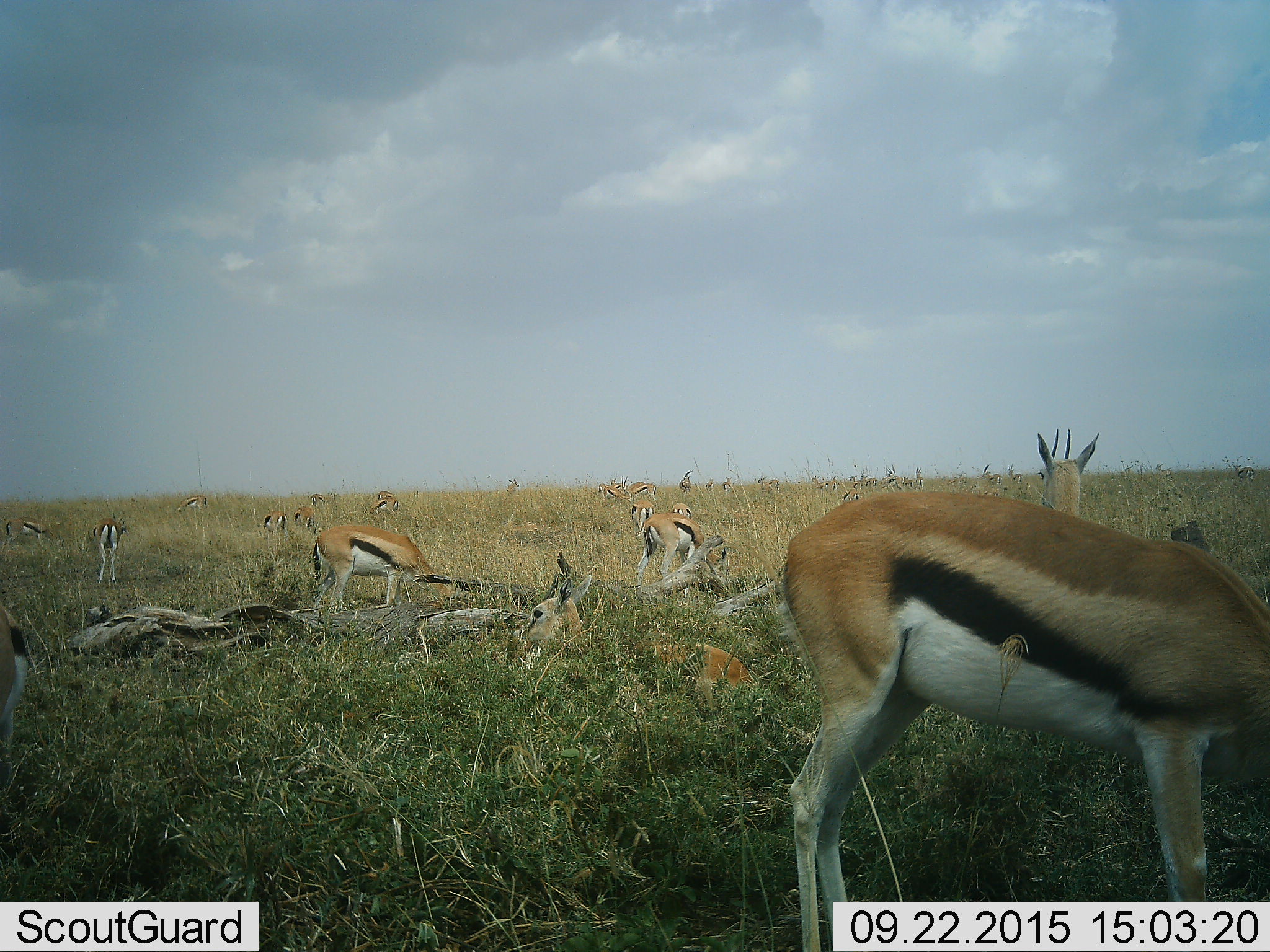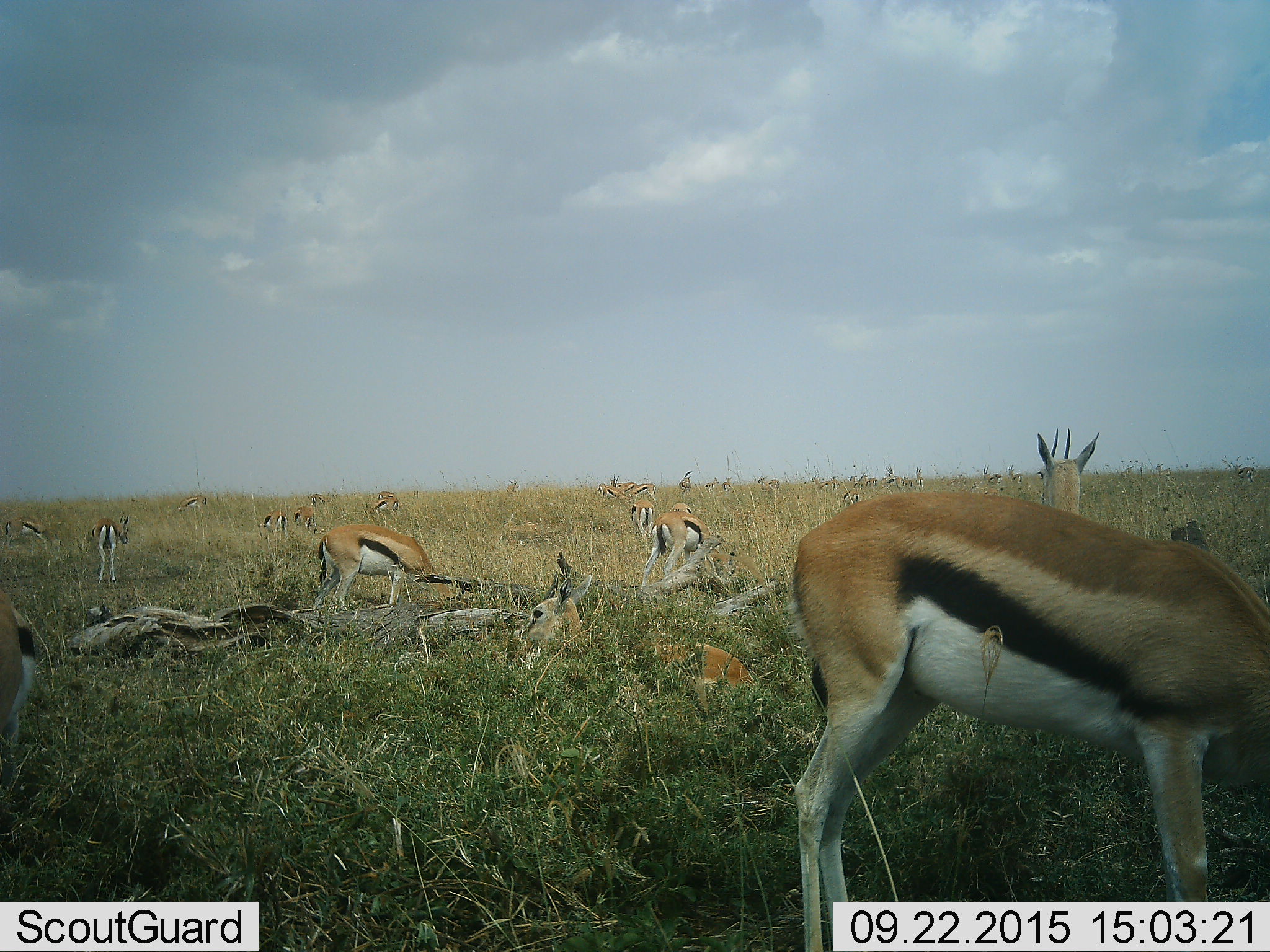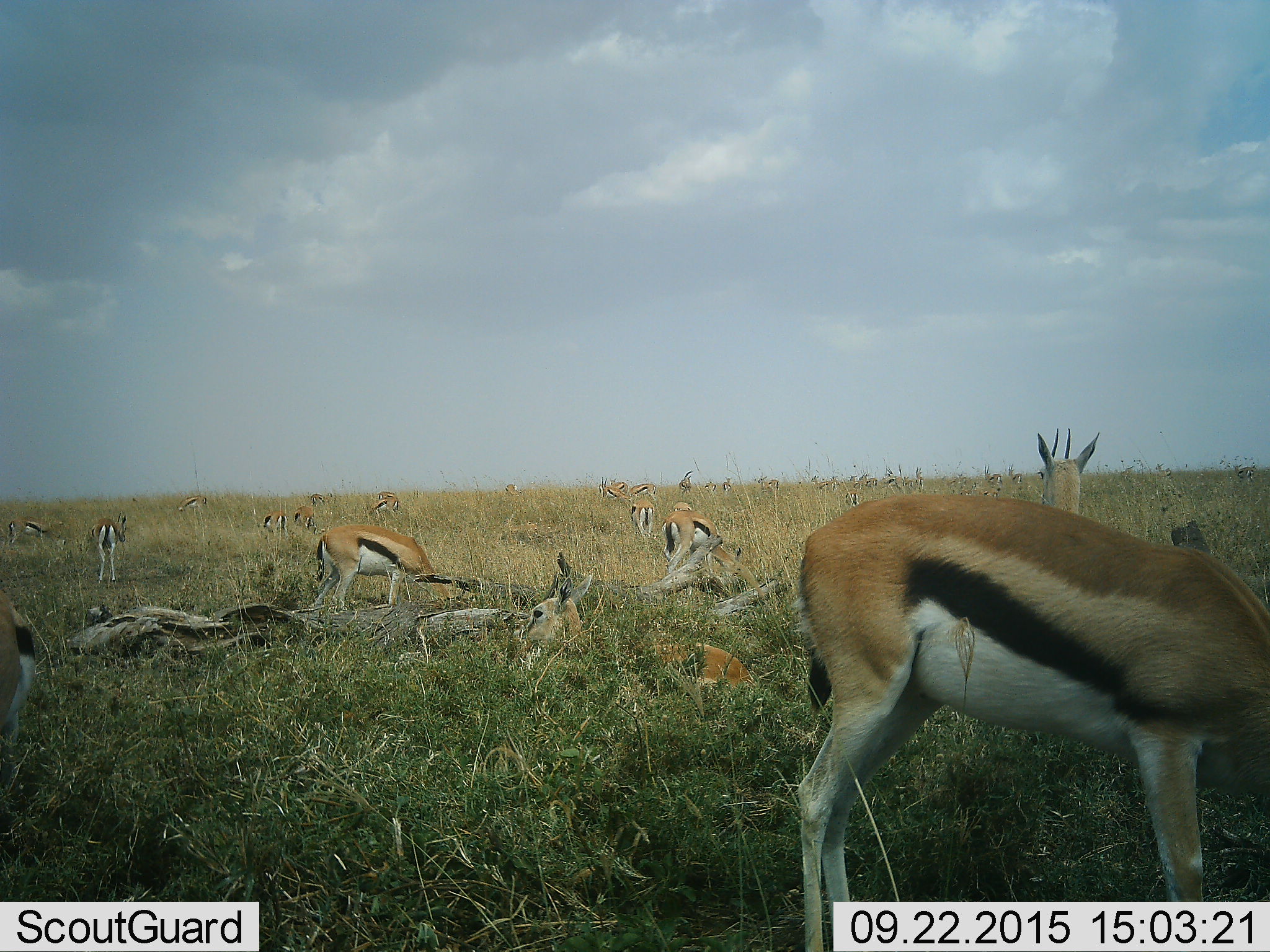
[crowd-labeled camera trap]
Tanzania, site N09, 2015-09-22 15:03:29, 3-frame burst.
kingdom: Animalia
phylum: Chordata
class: Mammalia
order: Artiodactyla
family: Bovidae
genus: Eudorcas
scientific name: Eudorcas thomsonii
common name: thomson's gazelle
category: gazellethomsons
Gazellethomsons (thomson's gazelle) (Eudorcas thomsonii), count 11-50. Behavior (volunteer vote fractions): standing 88%, resting 75%, moving 12%, interacting 12%. Young present (vote fraction): 38%. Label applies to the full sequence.